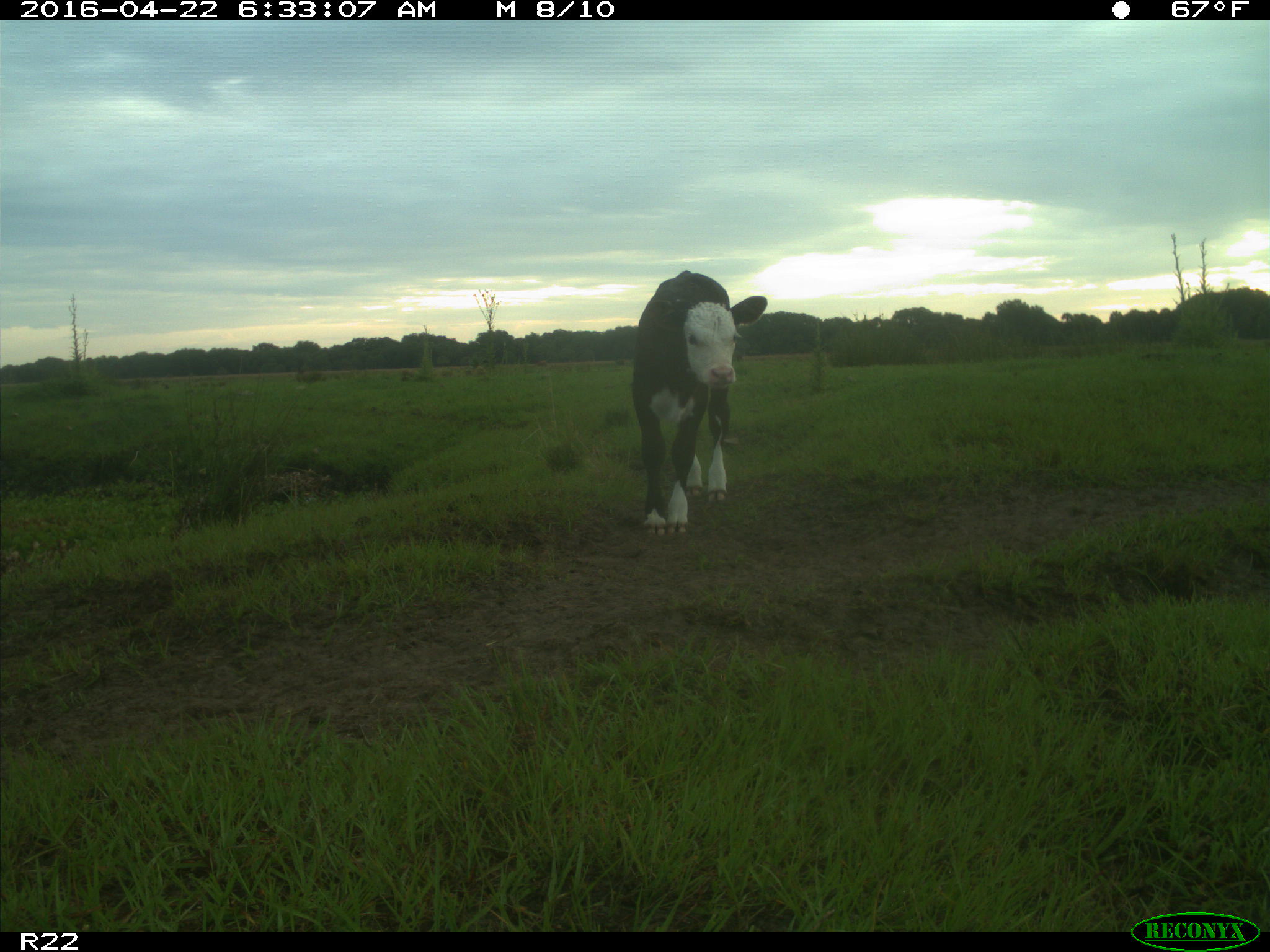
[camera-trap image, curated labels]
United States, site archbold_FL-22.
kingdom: Animalia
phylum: Chordata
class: Mammalia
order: Artiodactyla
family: Bovidae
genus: Bos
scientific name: Bos taurus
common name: domestic cow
Bos taurus (domestic cow).